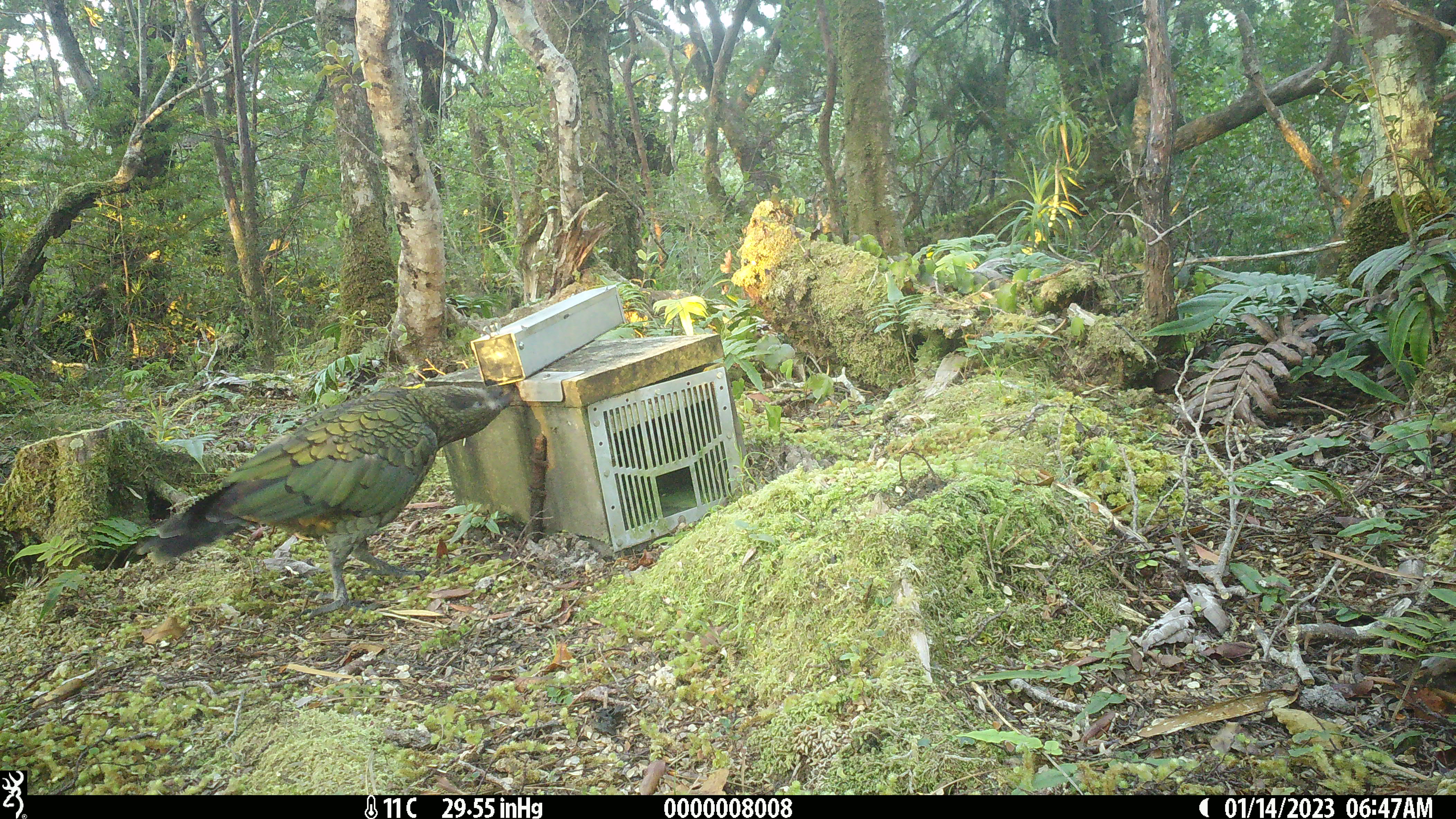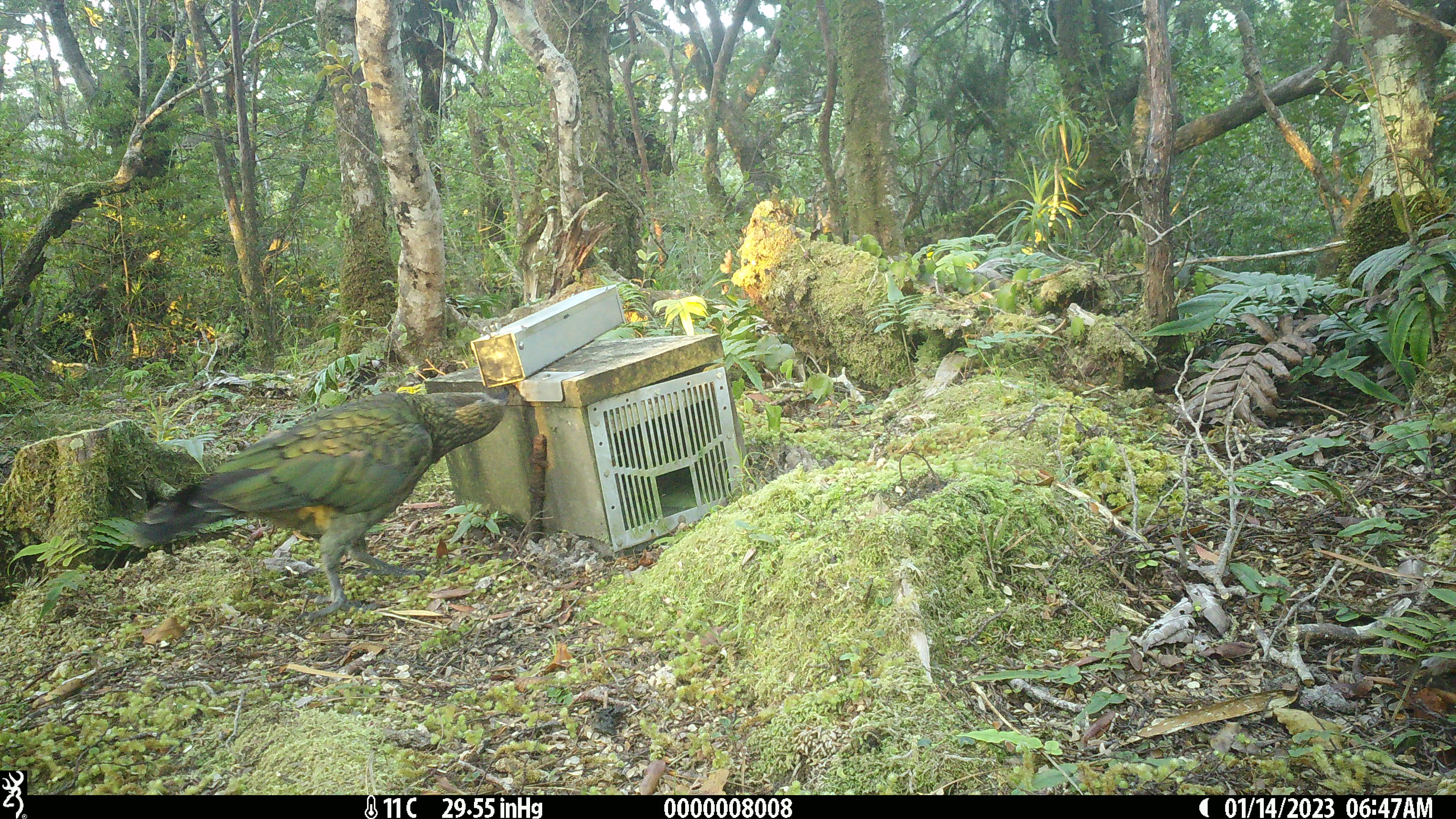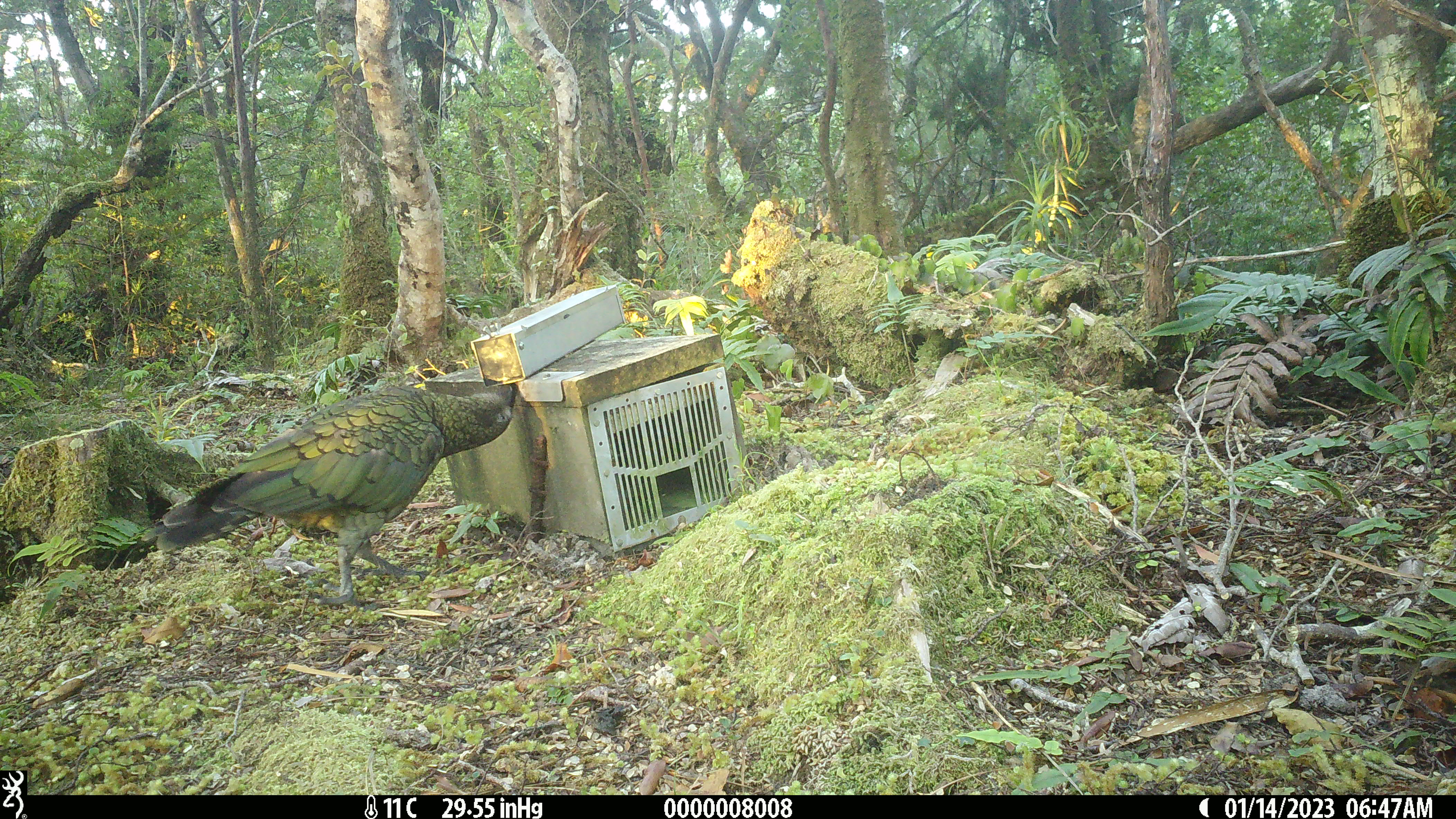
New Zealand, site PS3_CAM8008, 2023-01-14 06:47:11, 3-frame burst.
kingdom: Animalia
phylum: Chordata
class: Aves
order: Psittaciformes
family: Strigopidae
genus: Nestor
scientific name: Nestor notabilis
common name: kea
Kea (Nestor notabilis).